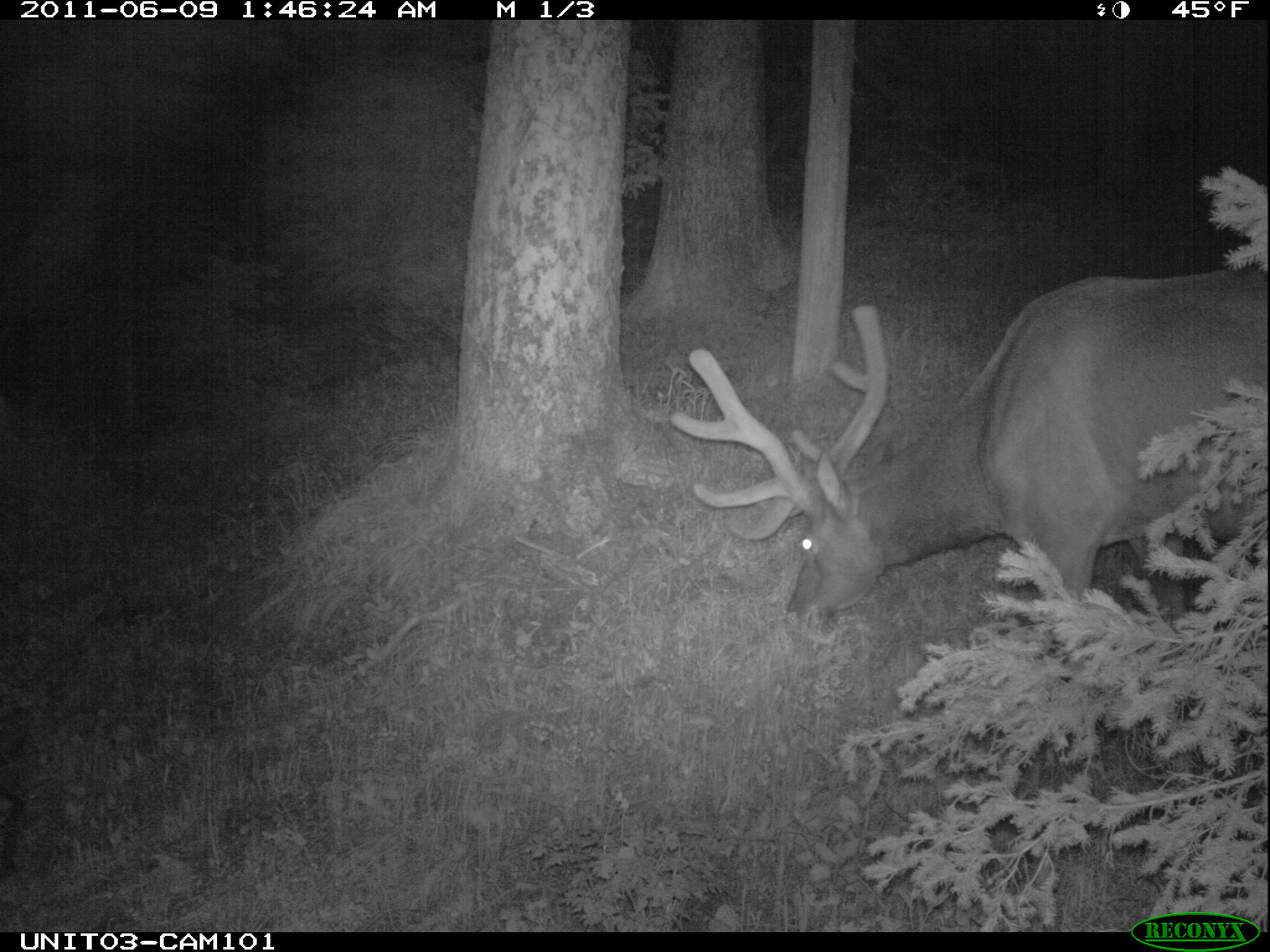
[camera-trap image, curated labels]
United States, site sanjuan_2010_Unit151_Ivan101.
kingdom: Animalia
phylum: Chordata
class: Mammalia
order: Artiodactyla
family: Cervidae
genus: Cervus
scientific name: Cervus elaphus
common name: red deer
Cervus elaphus (red deer).